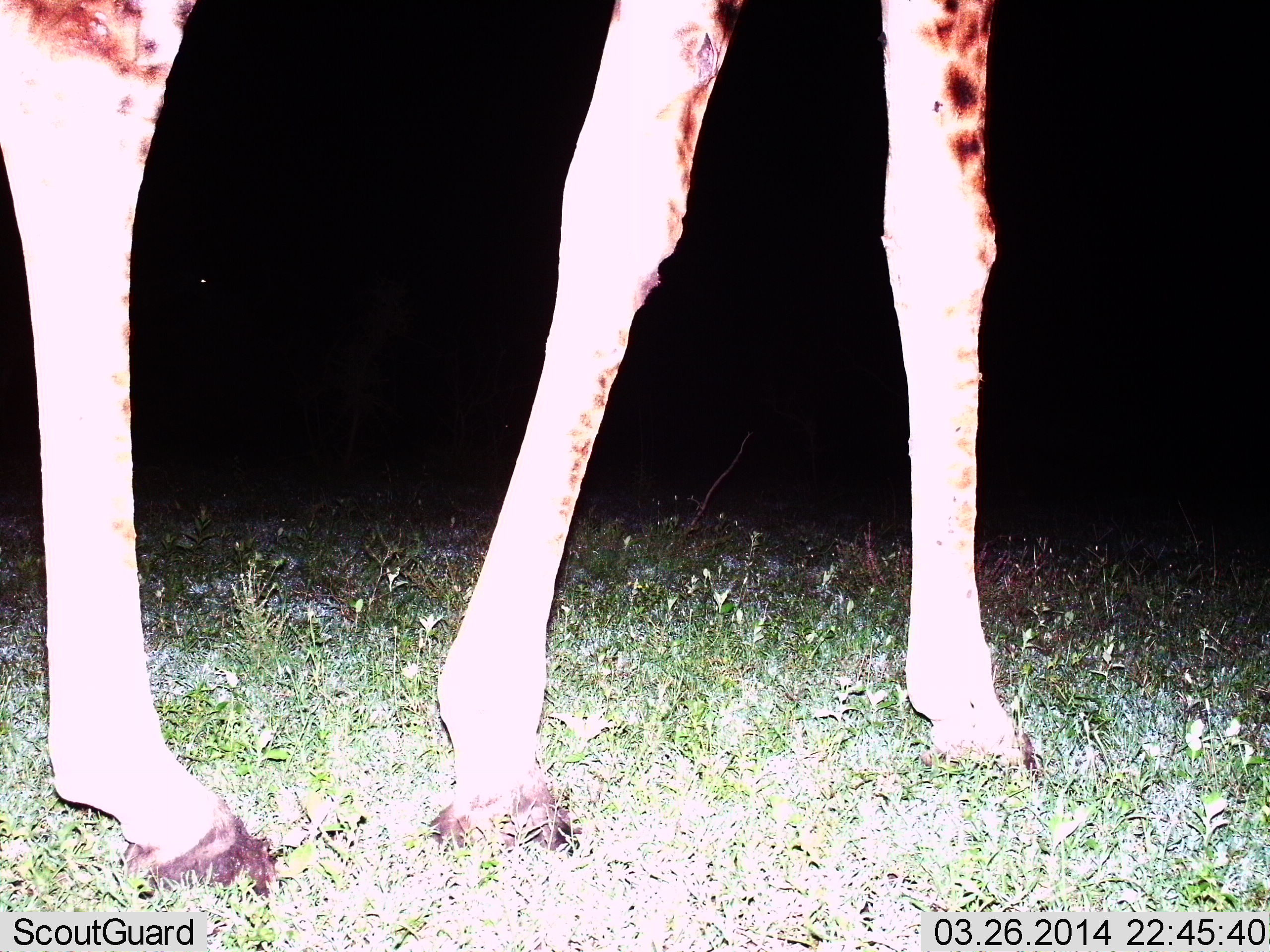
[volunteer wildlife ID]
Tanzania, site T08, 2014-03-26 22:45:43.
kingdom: Animalia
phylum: Chordata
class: Mammalia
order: Artiodactyla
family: Giraffidae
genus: Giraffa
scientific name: Giraffa camelopardalis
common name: giraffe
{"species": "giraffe (Giraffa camelopardalis)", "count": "1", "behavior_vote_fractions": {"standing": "70%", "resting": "0%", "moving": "30%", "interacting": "0%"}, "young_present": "0%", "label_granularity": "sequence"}